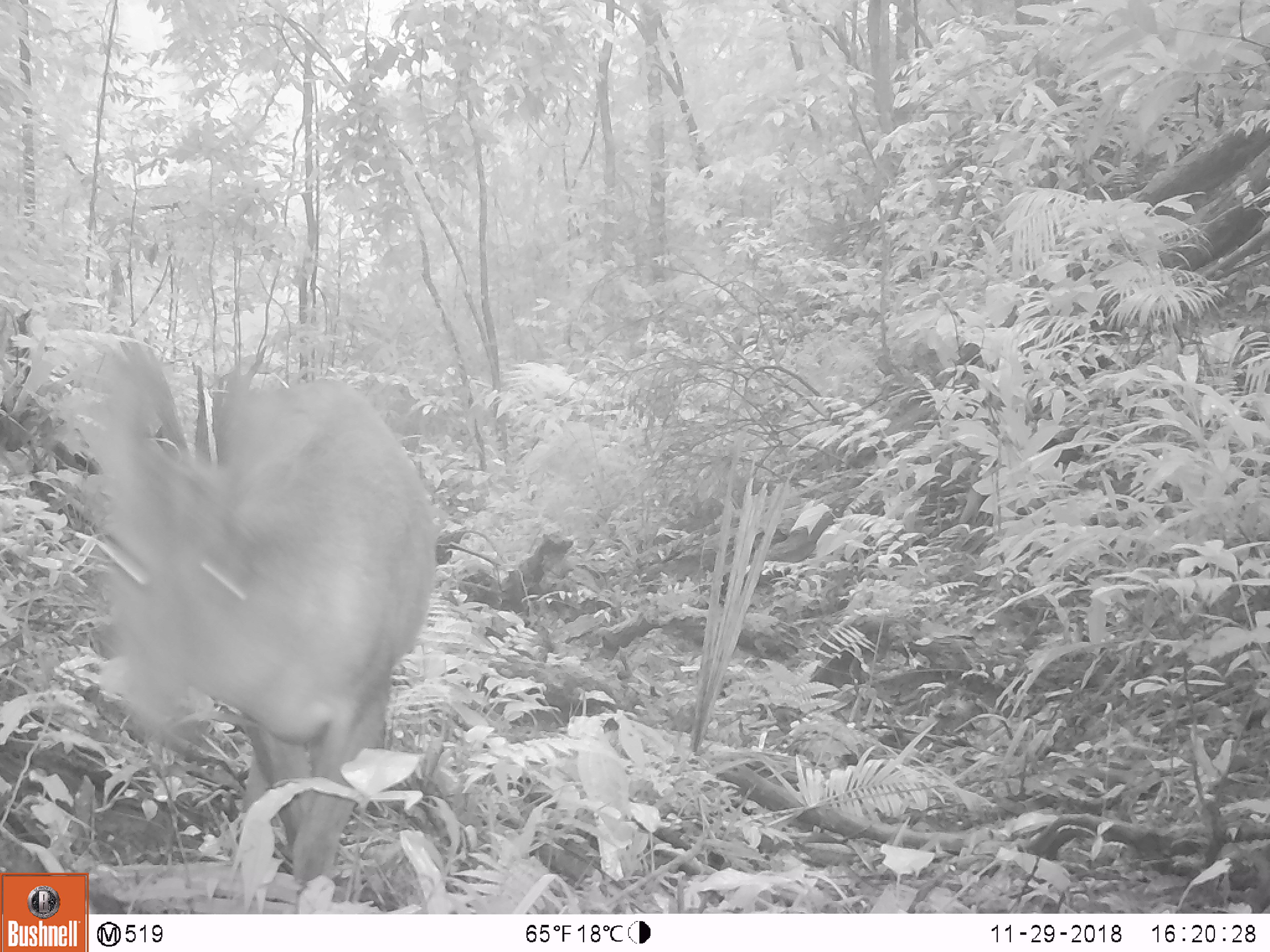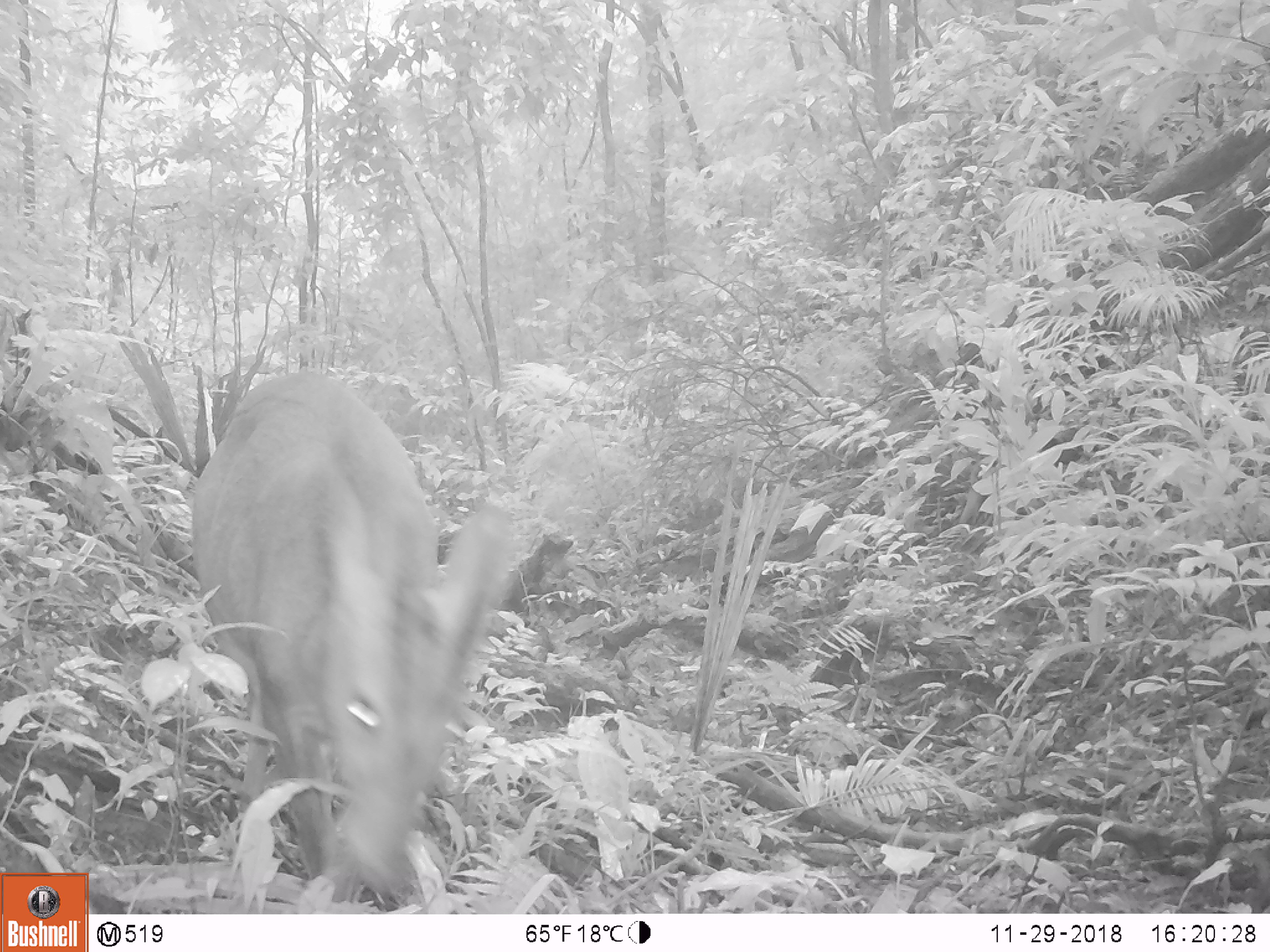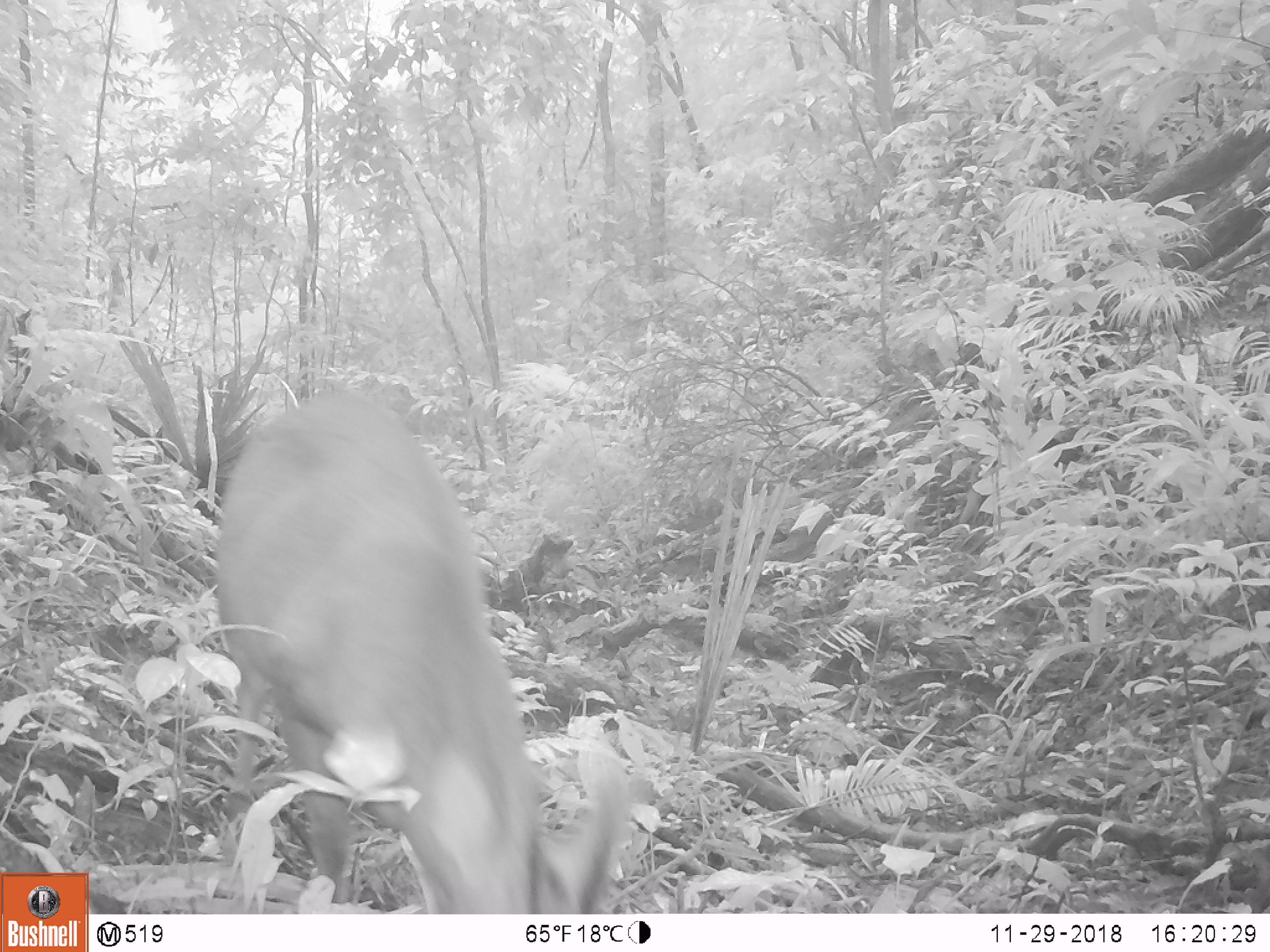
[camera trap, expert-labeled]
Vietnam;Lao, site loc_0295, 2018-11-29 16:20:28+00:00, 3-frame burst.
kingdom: Animalia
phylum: Chordata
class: Mammalia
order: Artiodactyla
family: Cervidae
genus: Muntiacus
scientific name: Muntiacus vuquangensis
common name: large-antlered muntjac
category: large antlered muntjac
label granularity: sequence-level